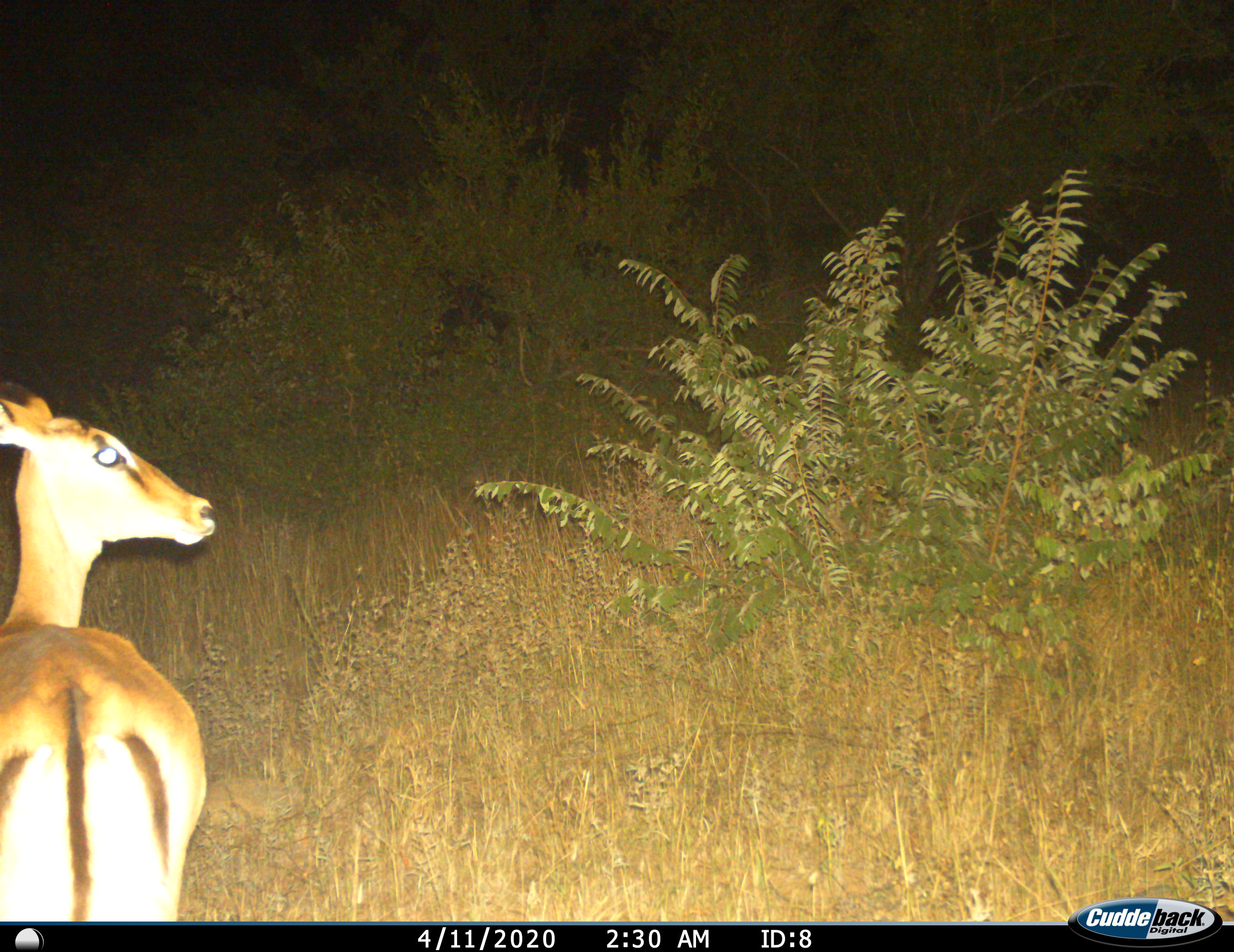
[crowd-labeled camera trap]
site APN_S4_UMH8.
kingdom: Animalia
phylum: Chordata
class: Mammalia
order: Artiodactyla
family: Bovidae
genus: Aepyceros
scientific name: Aepyceros melampus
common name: impala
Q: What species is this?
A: Impala (Aepyceros melampus).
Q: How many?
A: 1.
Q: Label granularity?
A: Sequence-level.